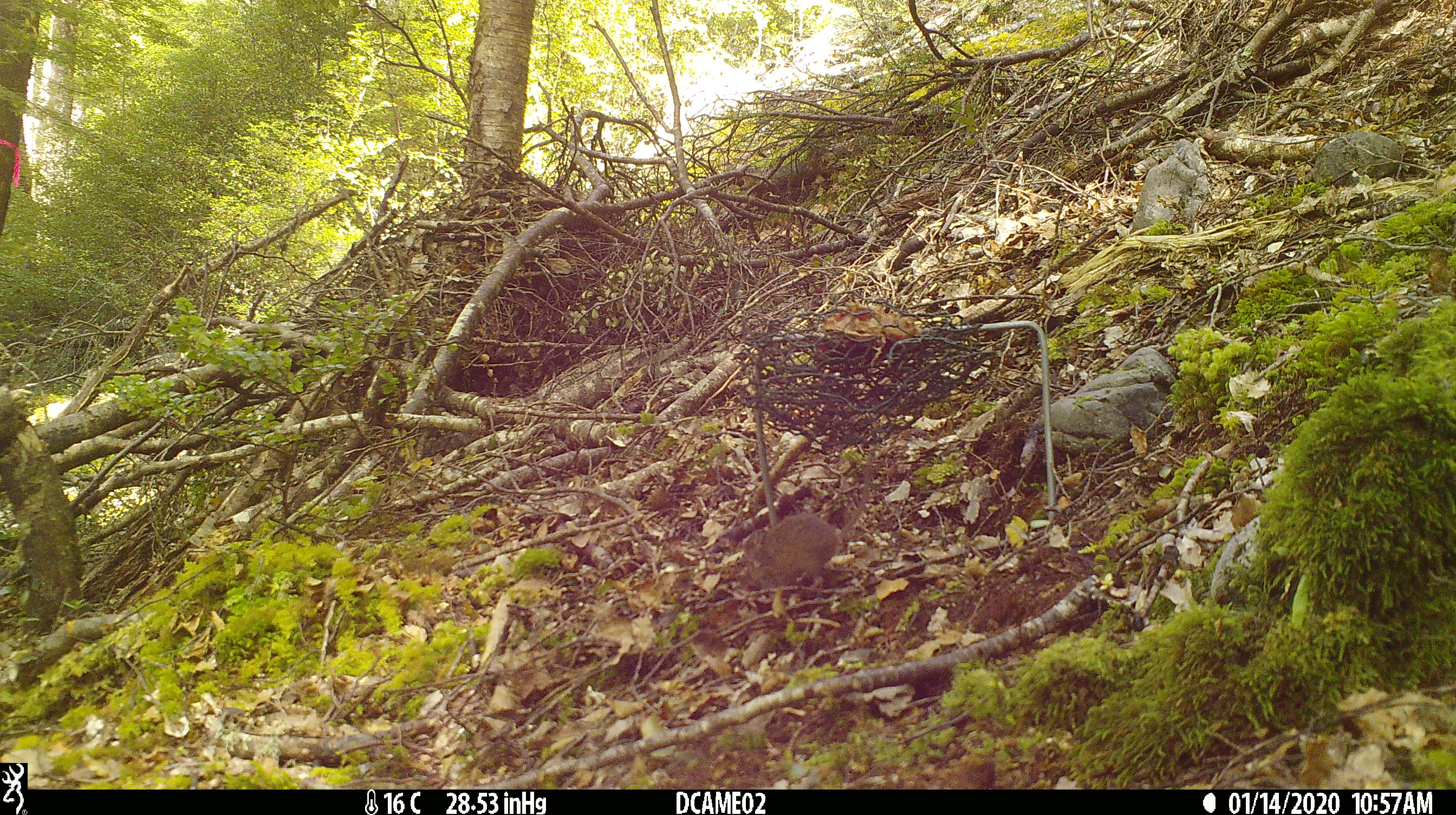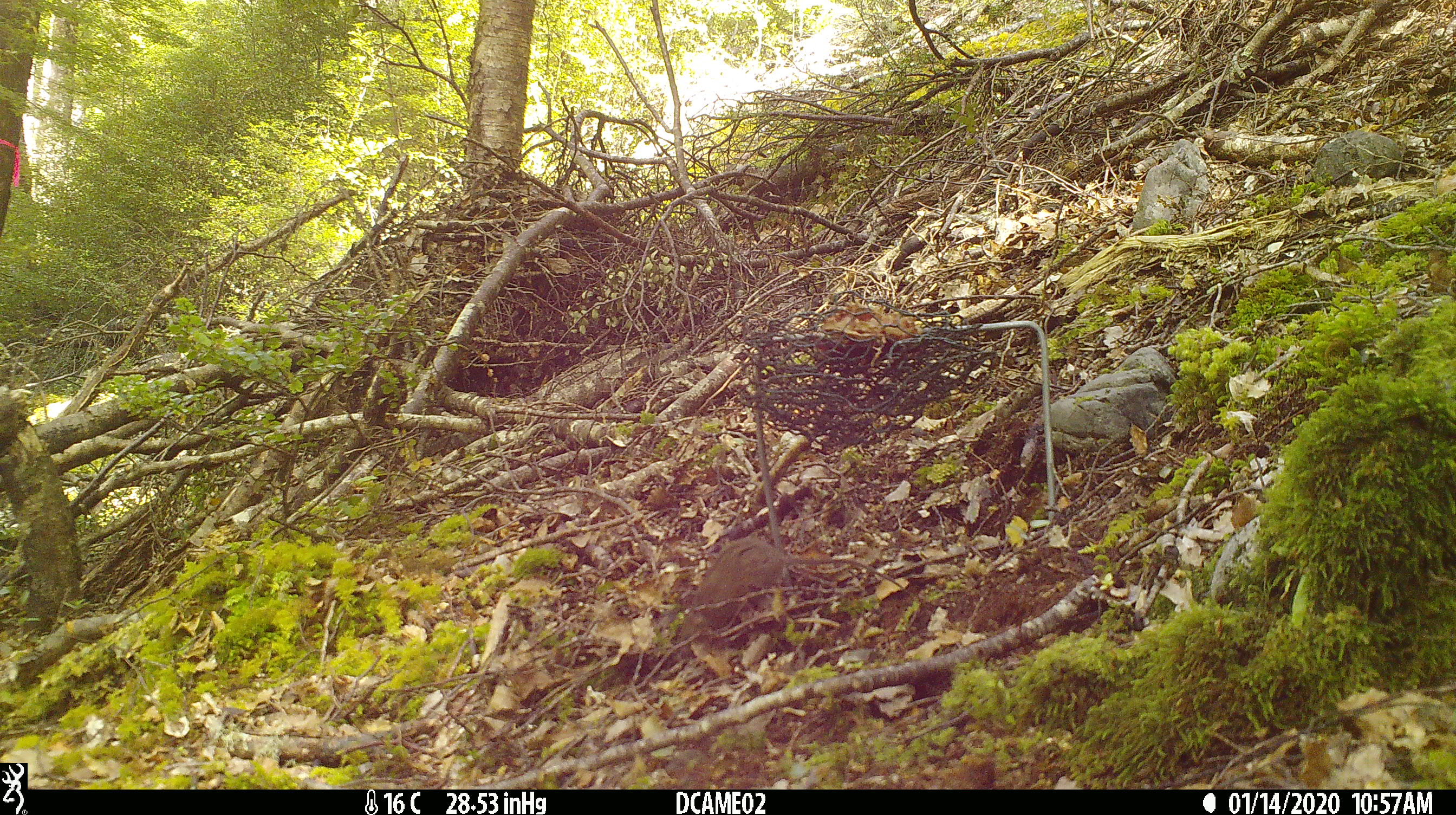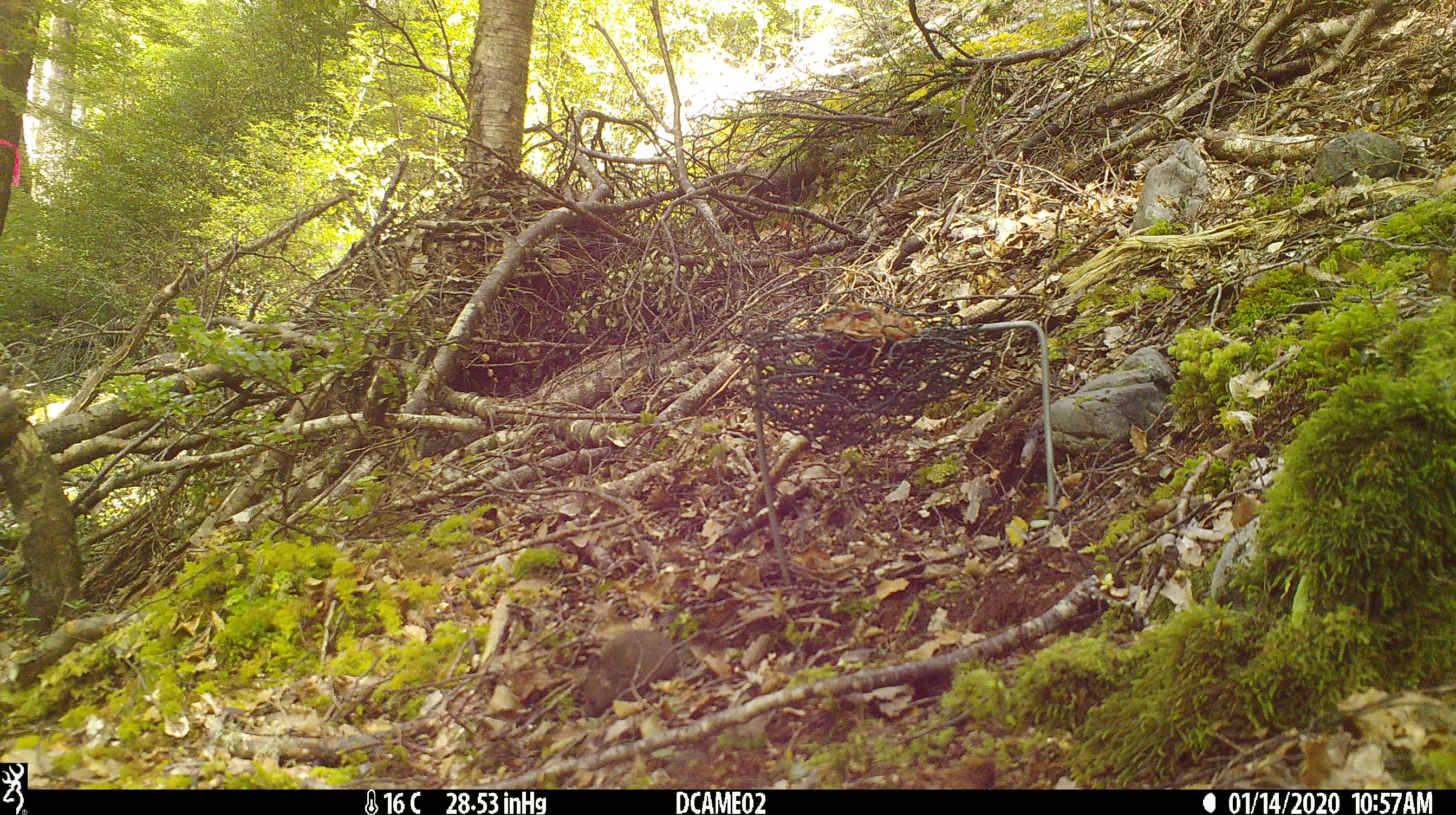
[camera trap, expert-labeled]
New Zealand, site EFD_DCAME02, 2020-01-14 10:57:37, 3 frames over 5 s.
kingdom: Animalia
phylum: Chordata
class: Mammalia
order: Rodentia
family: Muridae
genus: Mus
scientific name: Mus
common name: mouse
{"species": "mouse (Mus)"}